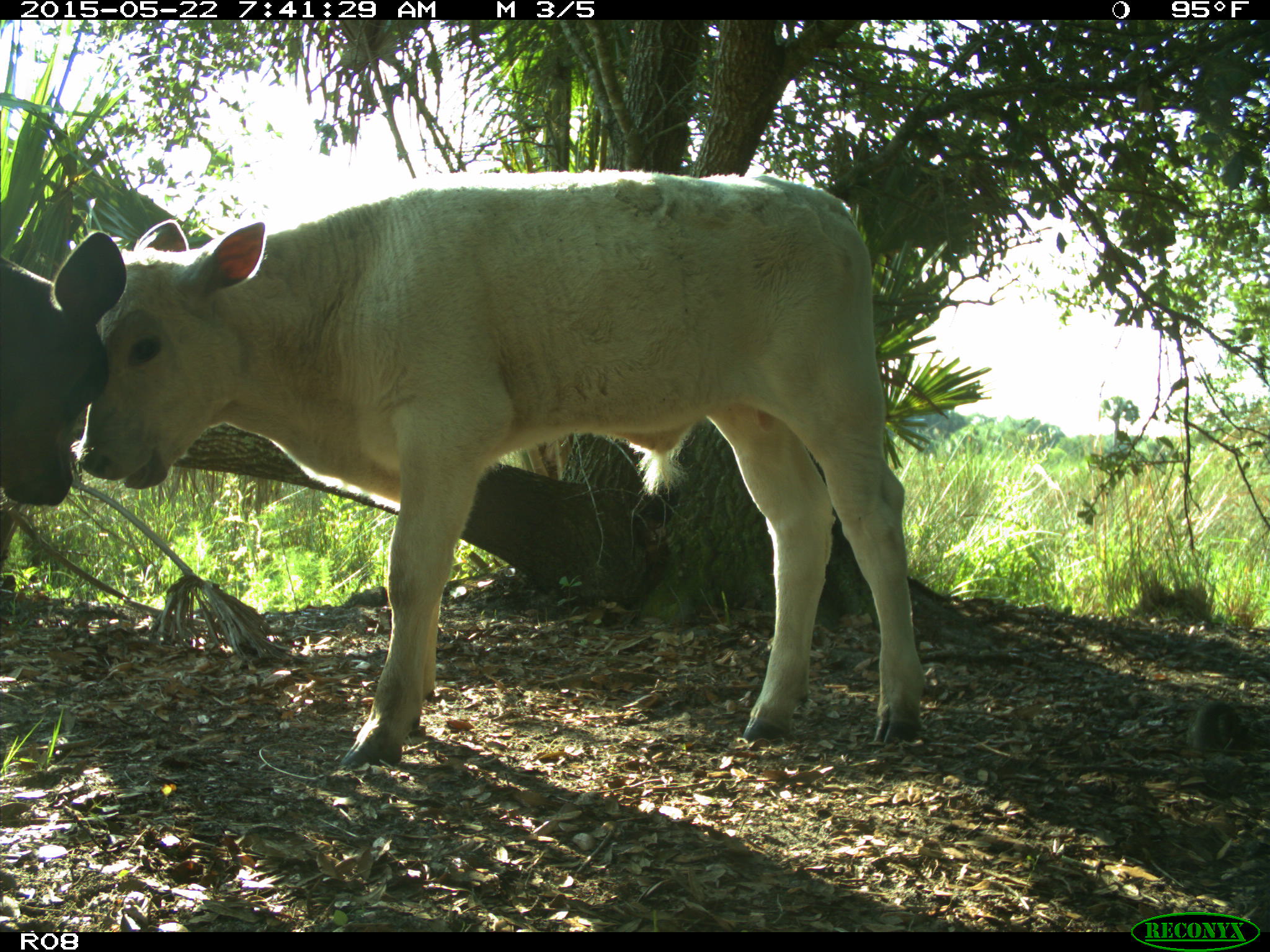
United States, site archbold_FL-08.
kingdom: Animalia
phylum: Chordata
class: Mammalia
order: Artiodactyla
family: Bovidae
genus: Bos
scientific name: Bos taurus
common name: domestic cow